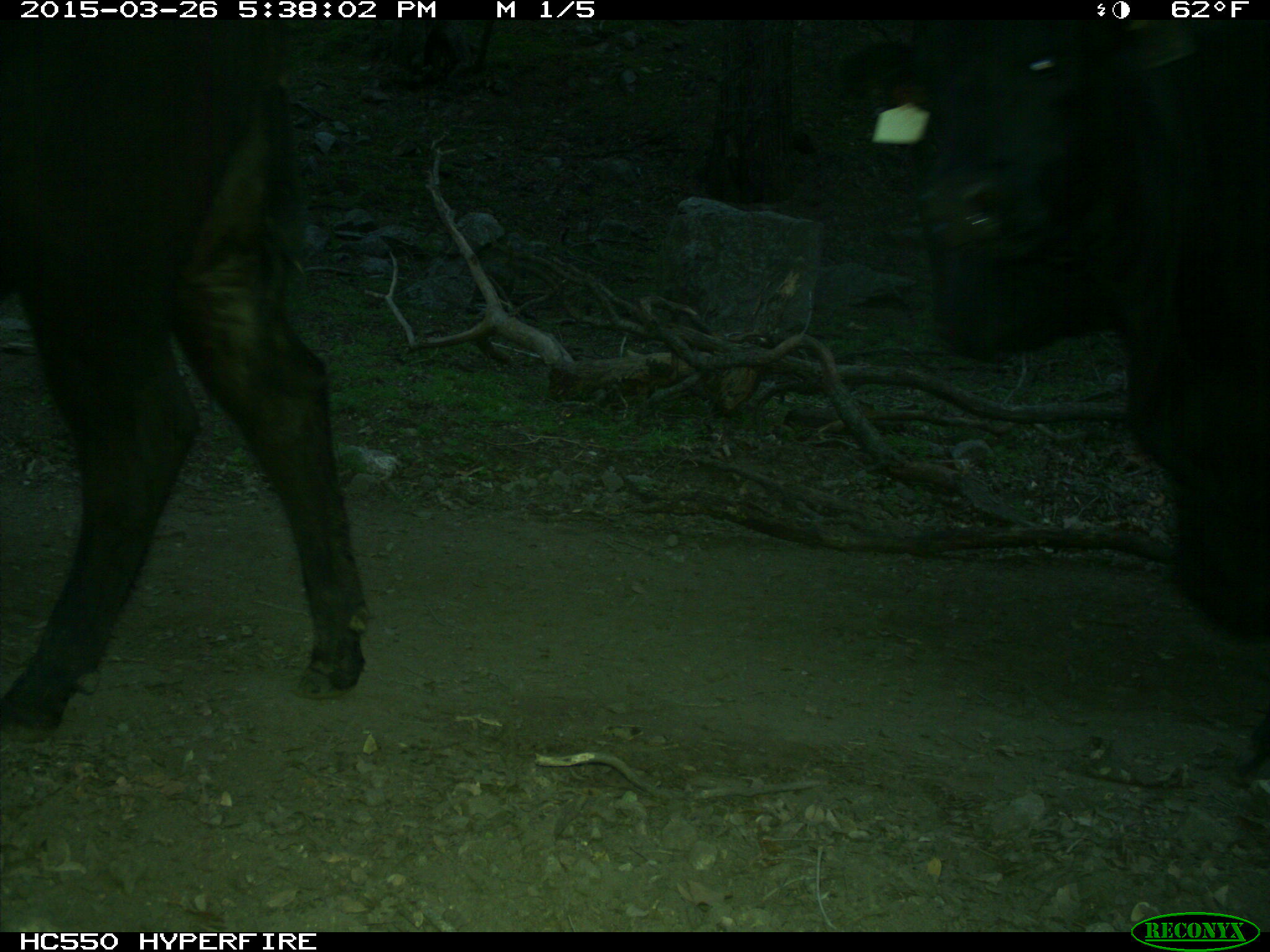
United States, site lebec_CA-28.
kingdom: Animalia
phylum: Chordata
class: Mammalia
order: Artiodactyla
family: Bovidae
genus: Bos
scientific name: Bos taurus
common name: domestic cow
Bos taurus (domestic cow).